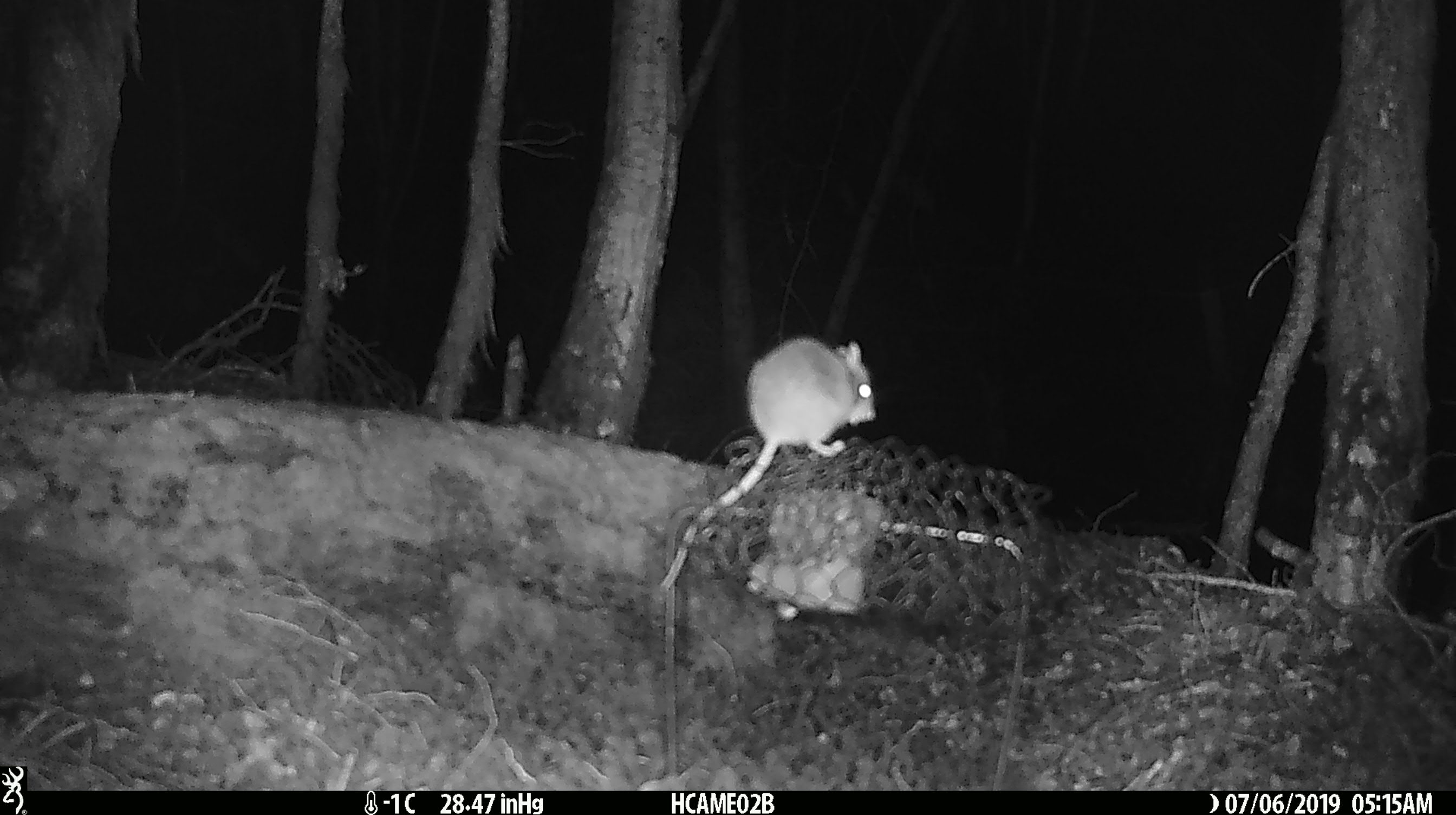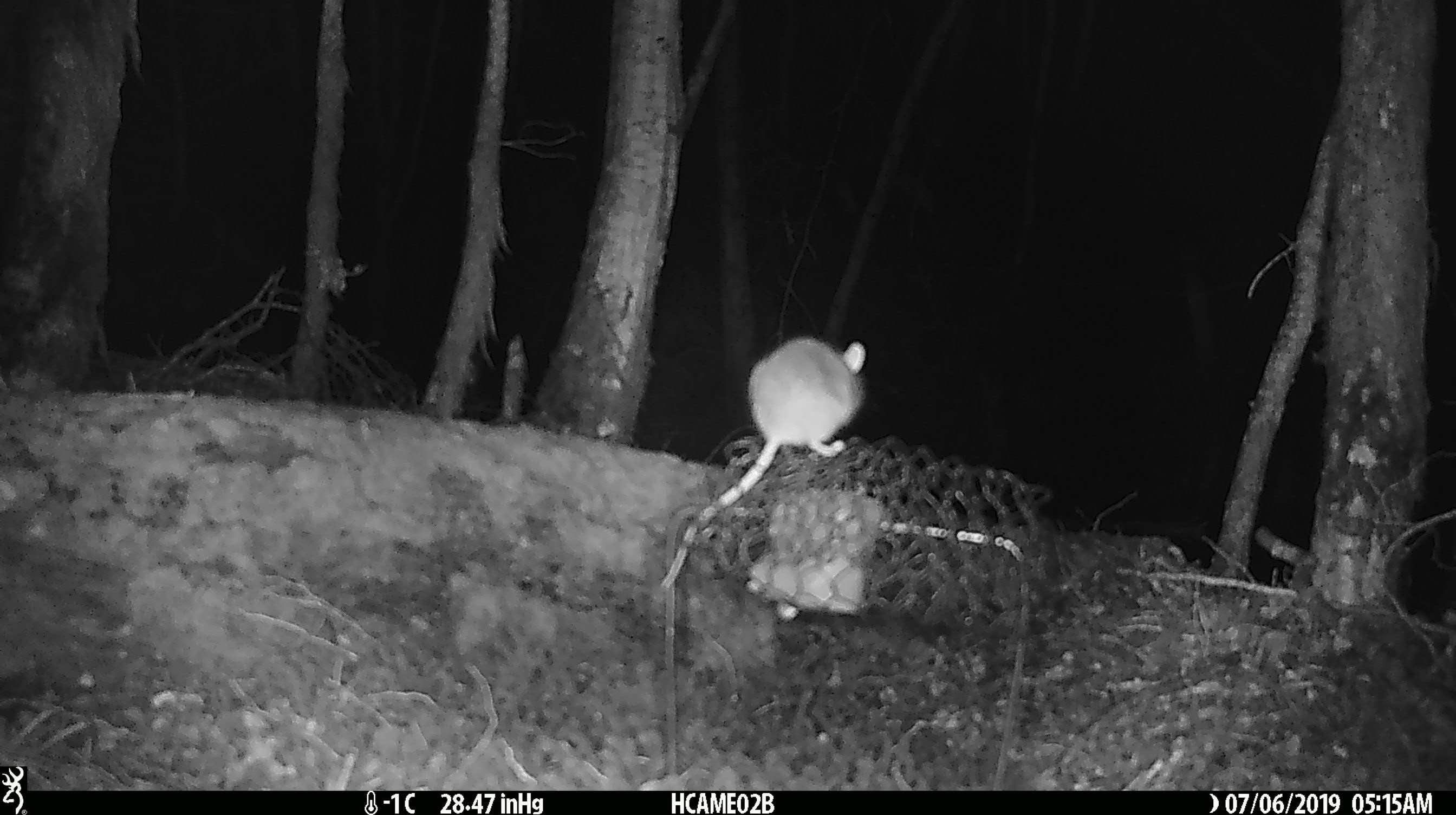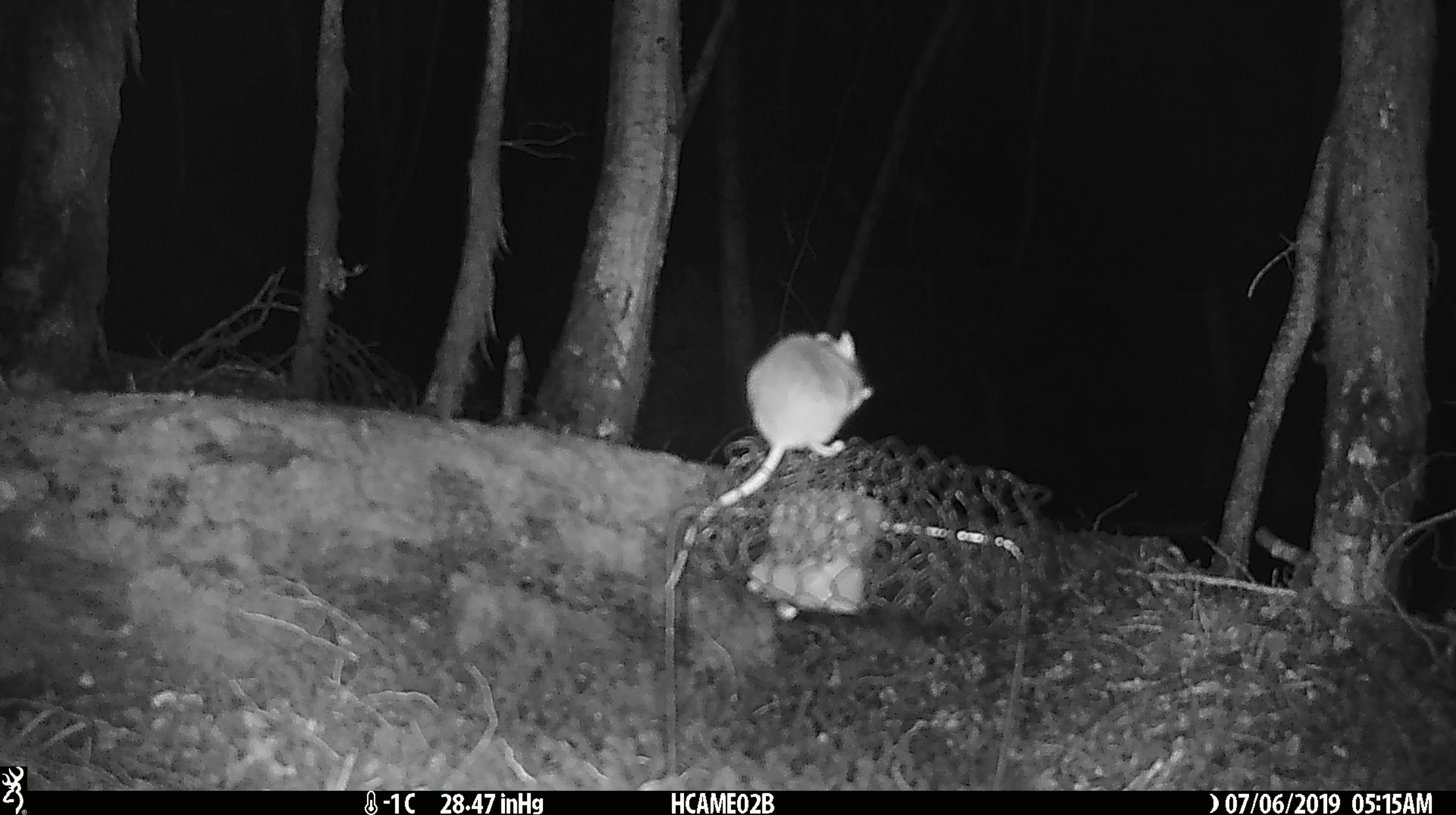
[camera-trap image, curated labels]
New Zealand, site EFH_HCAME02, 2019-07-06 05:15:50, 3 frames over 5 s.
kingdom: Animalia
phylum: Chordata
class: Mammalia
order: Rodentia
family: Muridae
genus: Mus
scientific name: Mus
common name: mouse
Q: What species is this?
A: Mouse (Mus).